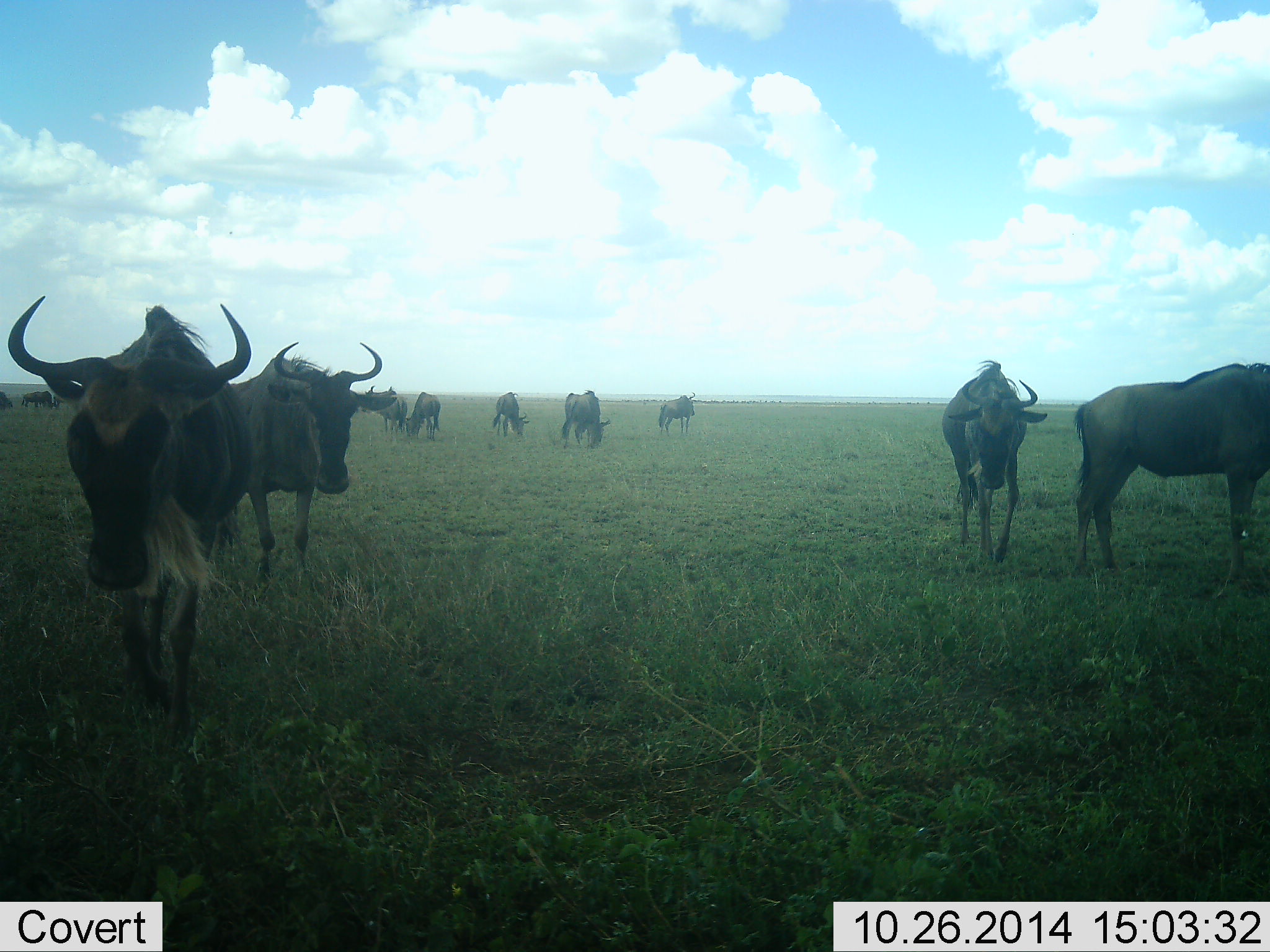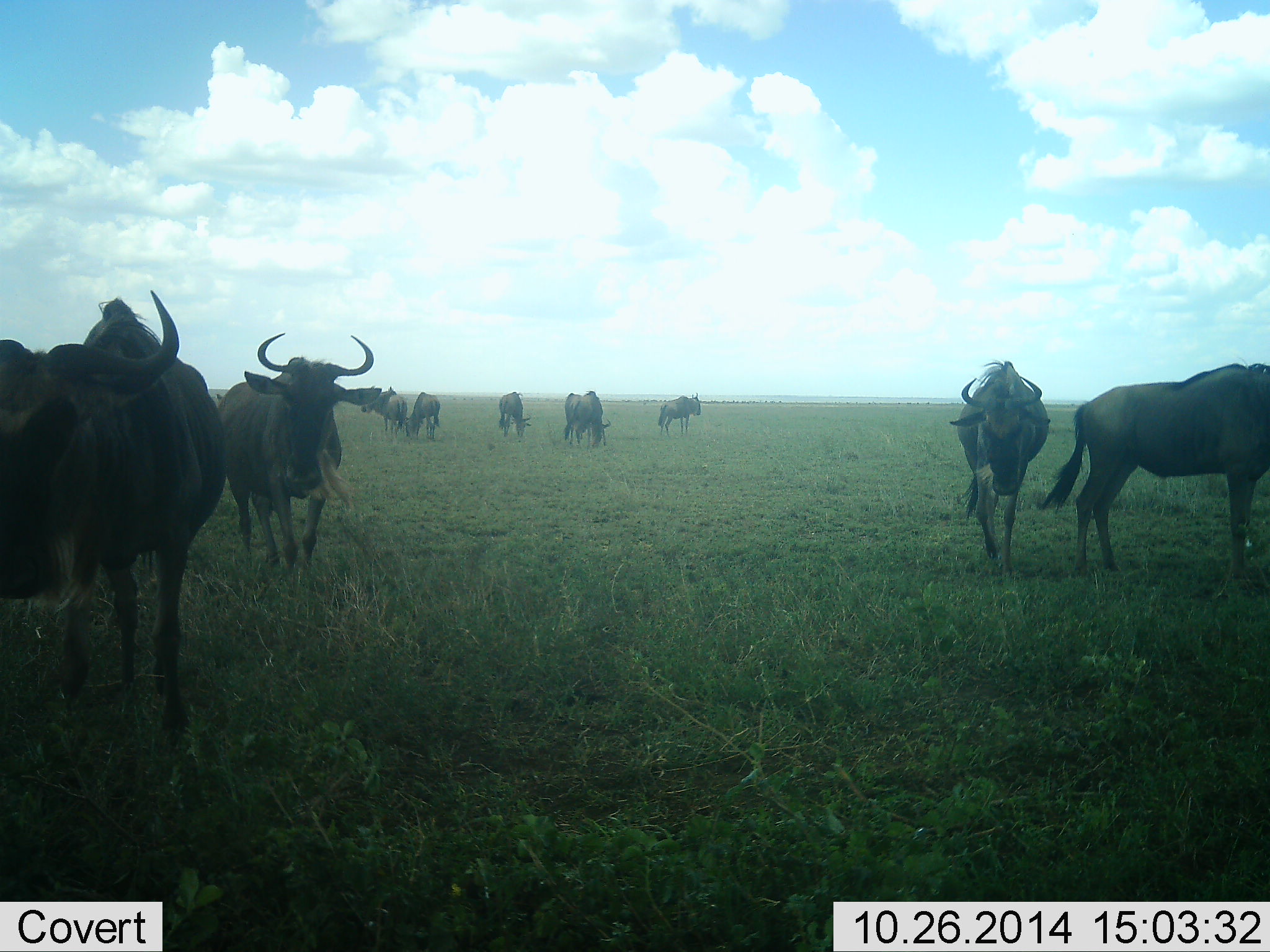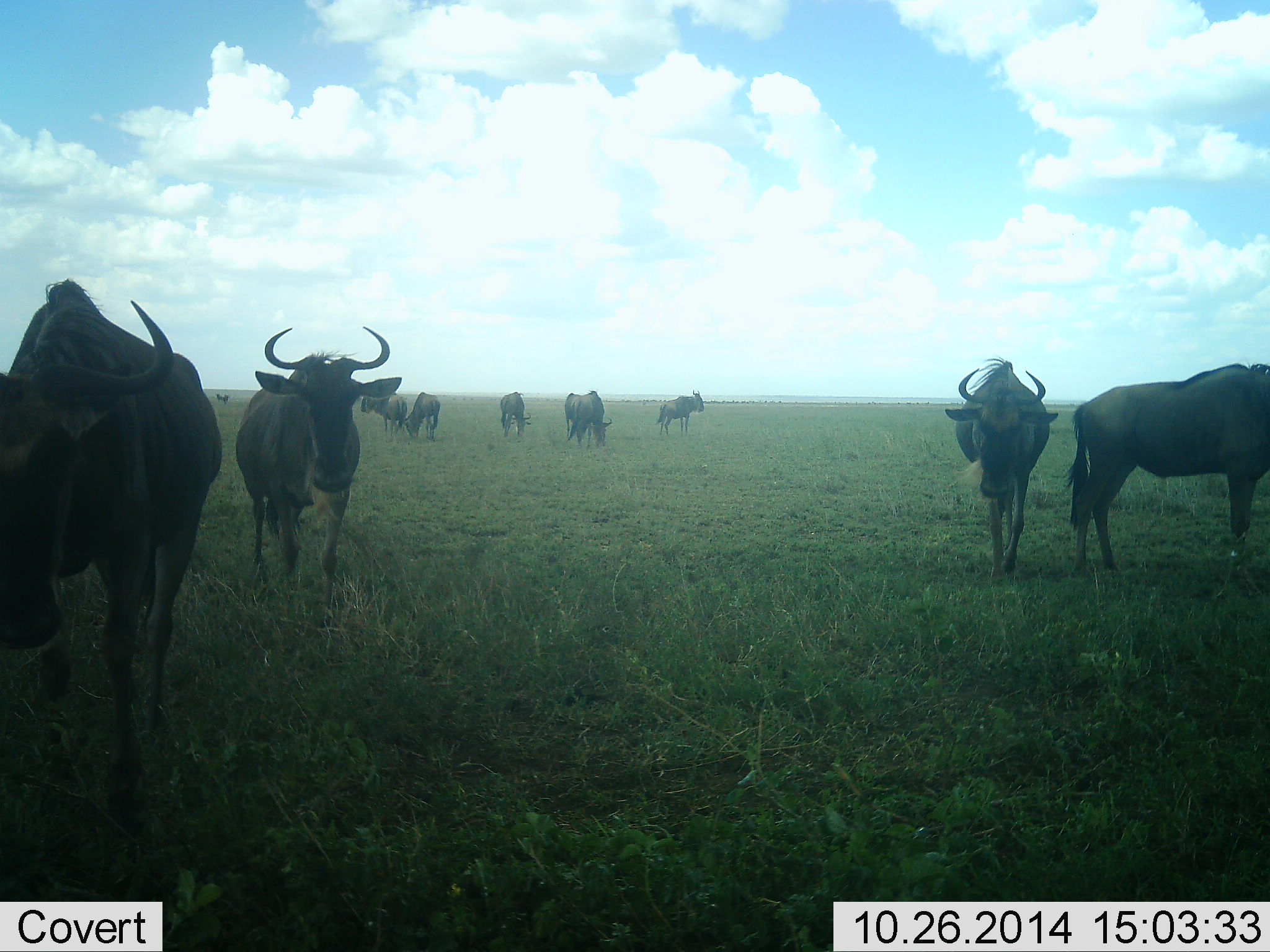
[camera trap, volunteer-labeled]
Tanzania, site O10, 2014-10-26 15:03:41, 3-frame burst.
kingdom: Animalia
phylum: Chordata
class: Mammalia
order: Artiodactyla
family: Bovidae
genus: Connochaetes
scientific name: Connochaetes taurinus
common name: blue wildebeest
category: wildebeest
Wildebeest (blue wildebeest) (Connochaetes taurinus), count 11-50. Behavior (volunteer vote fractions): standing 90%, resting 0%, moving 90%, interacting 0%. Young present (vote fraction): 0%. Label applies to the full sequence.